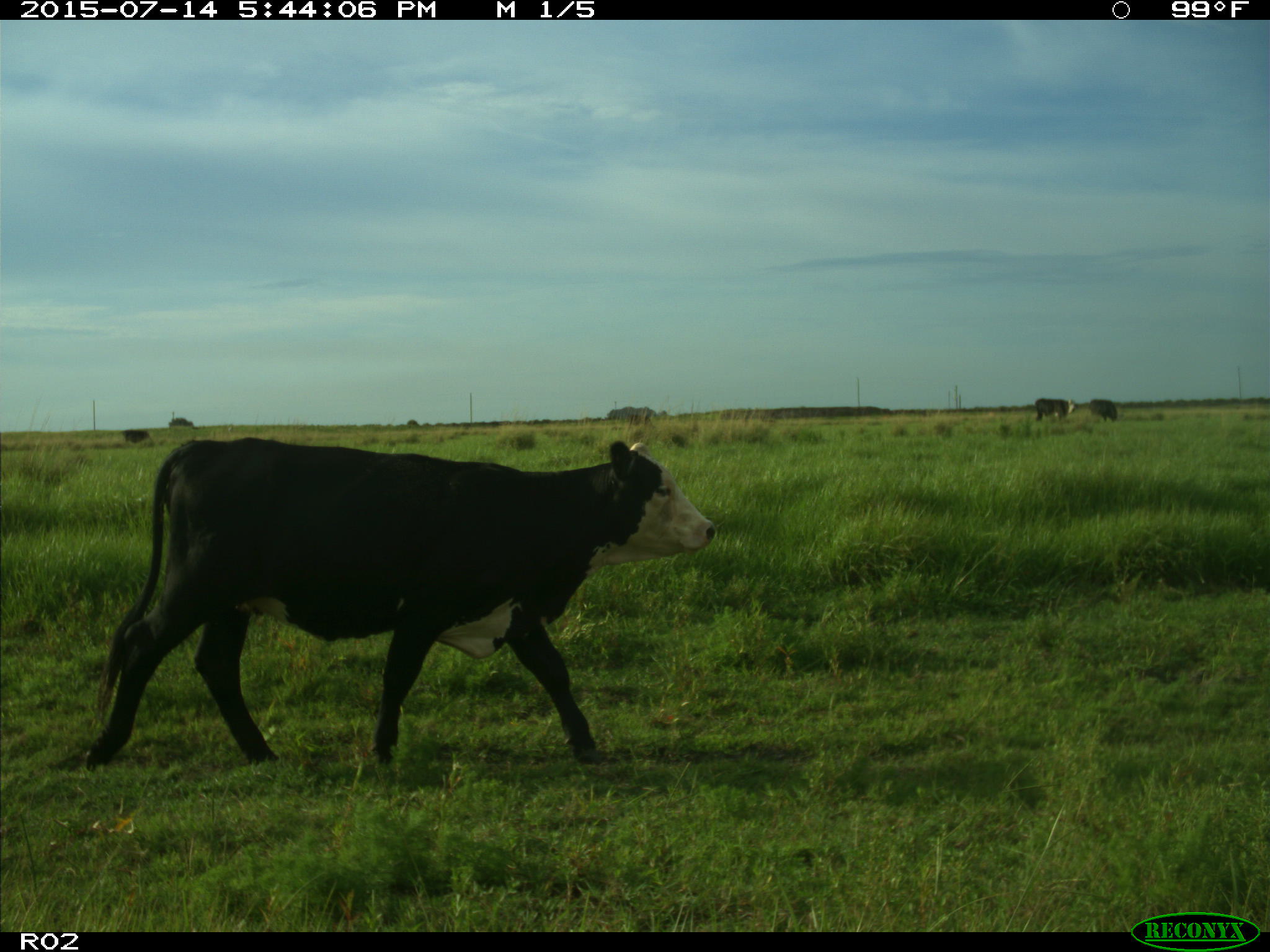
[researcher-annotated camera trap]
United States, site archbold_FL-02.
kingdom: Animalia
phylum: Chordata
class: Mammalia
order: Artiodactyla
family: Bovidae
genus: Bos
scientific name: Bos taurus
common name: domestic cow